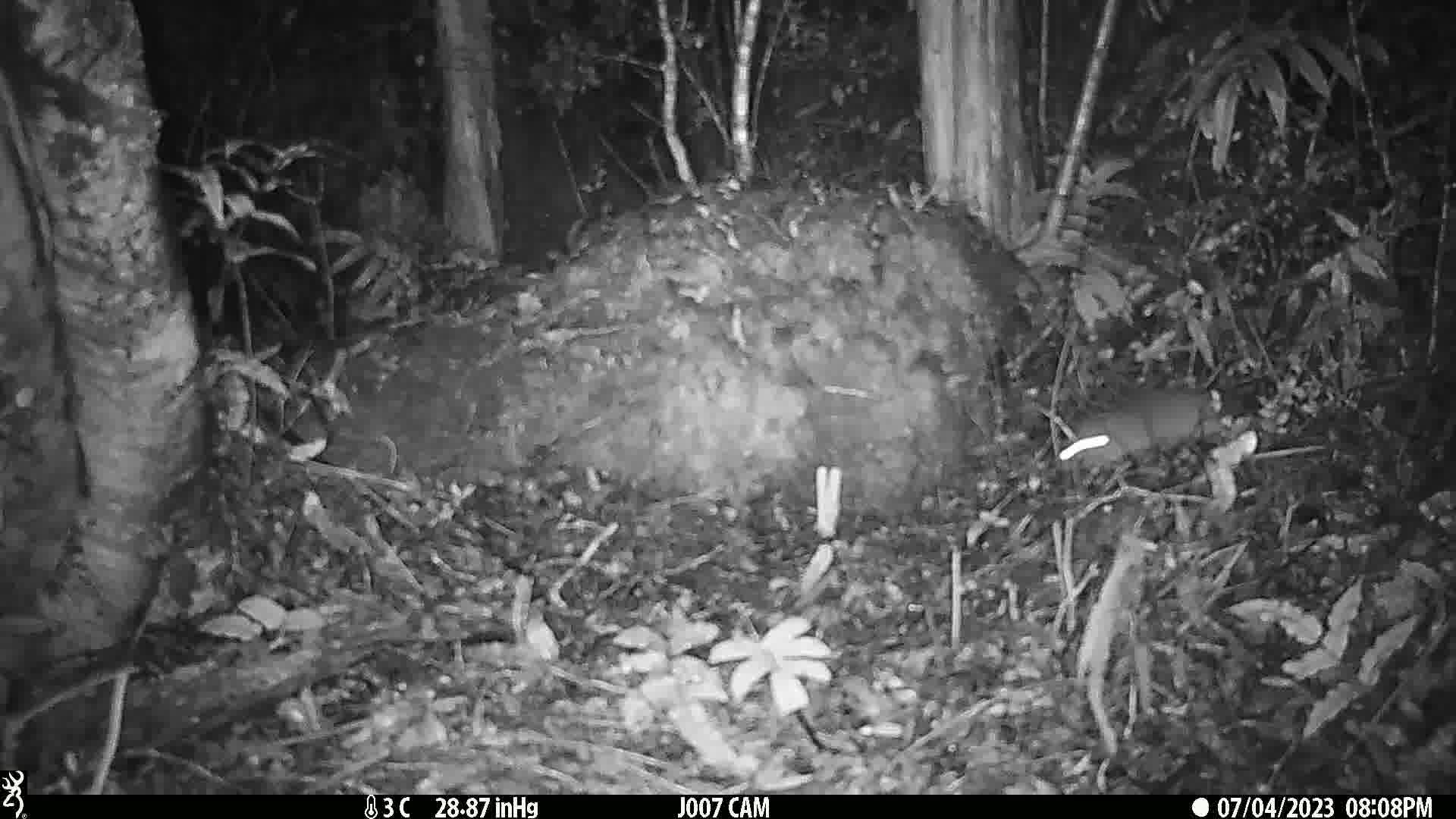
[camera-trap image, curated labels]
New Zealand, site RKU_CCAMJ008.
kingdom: Animalia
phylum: Chordata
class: Mammalia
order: Rodentia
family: Muridae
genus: Rattus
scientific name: Rattus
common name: rat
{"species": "rat (Rattus)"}